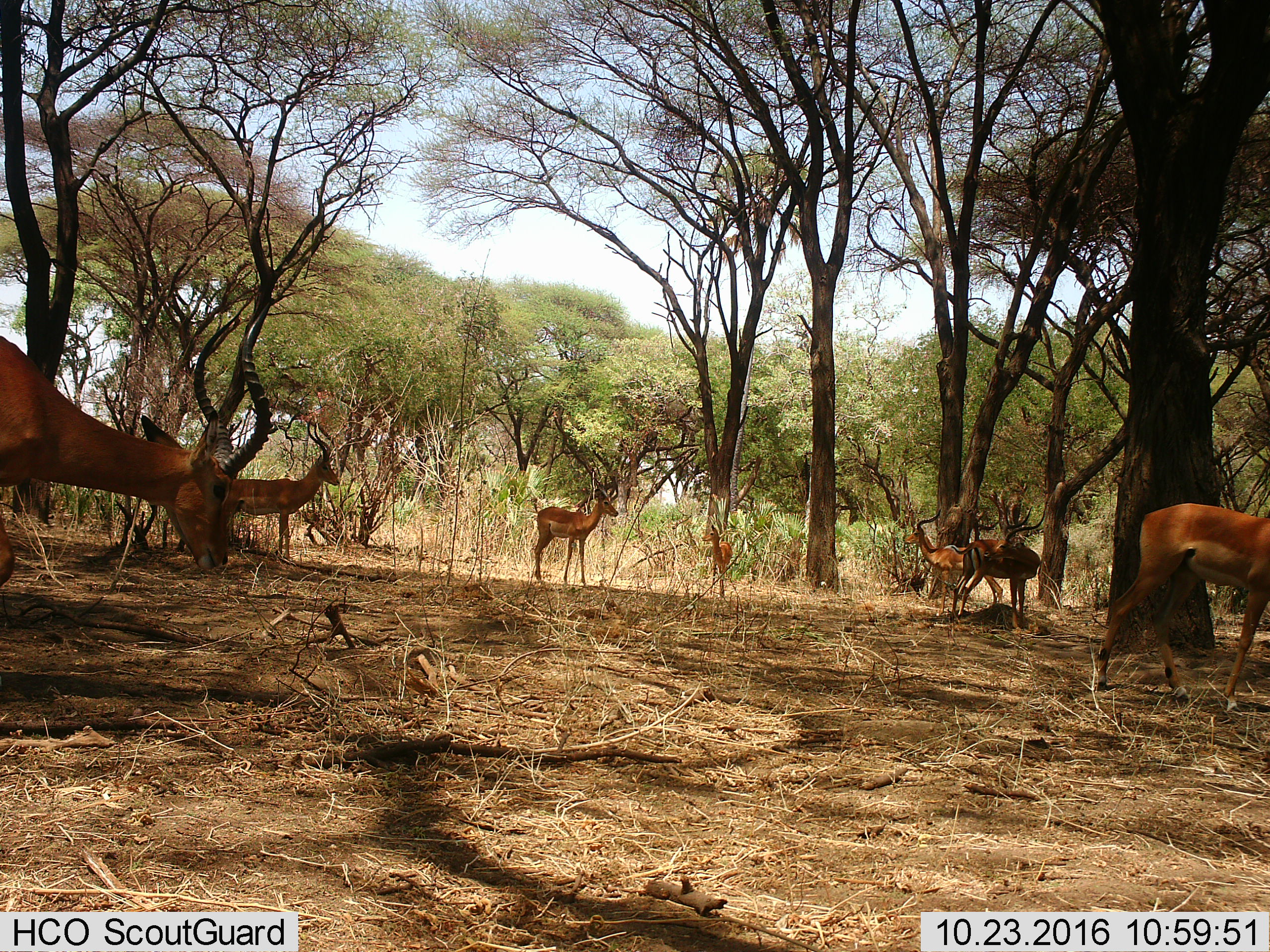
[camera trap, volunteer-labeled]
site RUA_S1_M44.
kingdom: Animalia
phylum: Chordata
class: Mammalia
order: Artiodactyla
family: Bovidae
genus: Aepyceros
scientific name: Aepyceros melampus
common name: impala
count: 7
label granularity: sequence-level